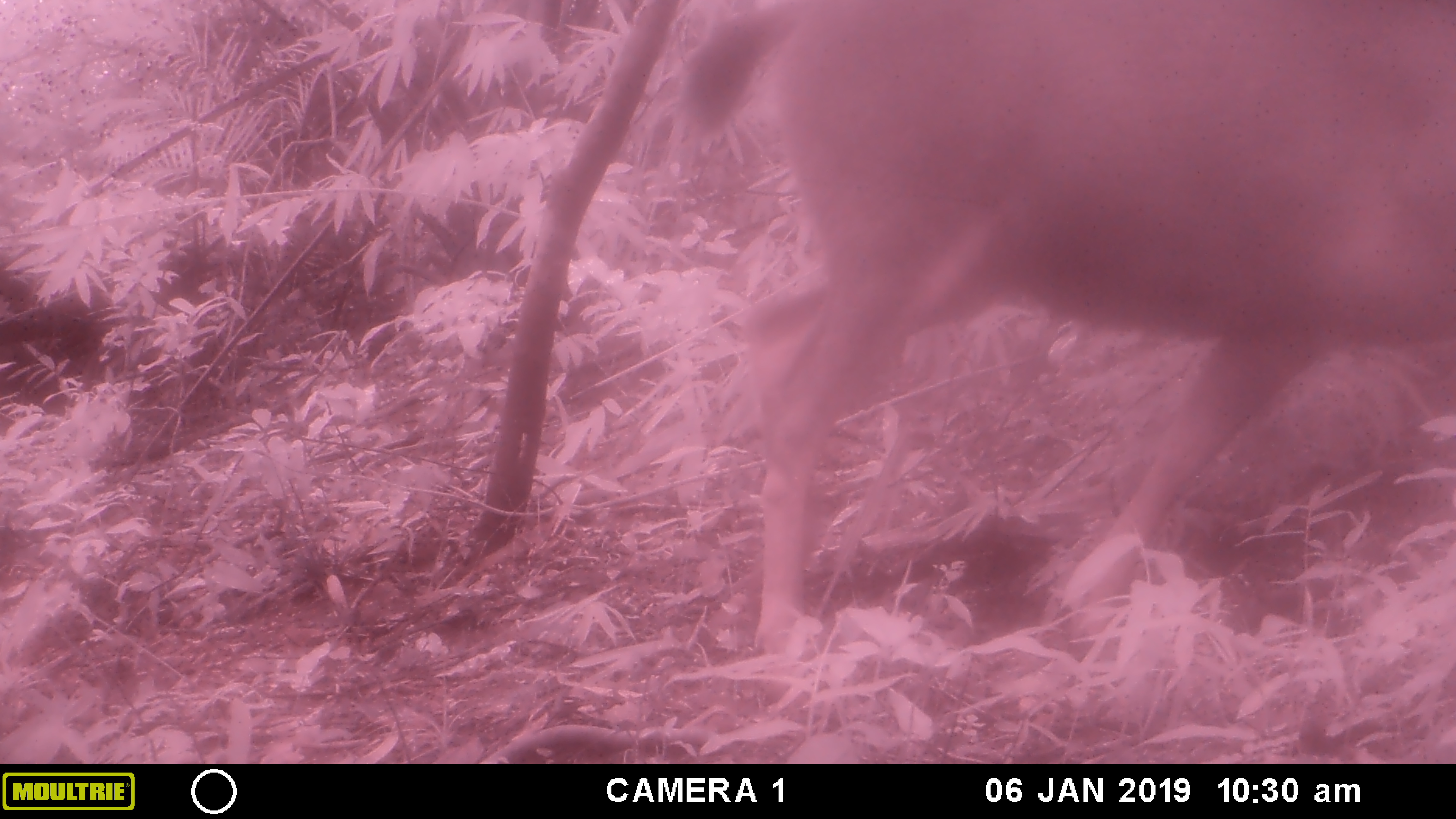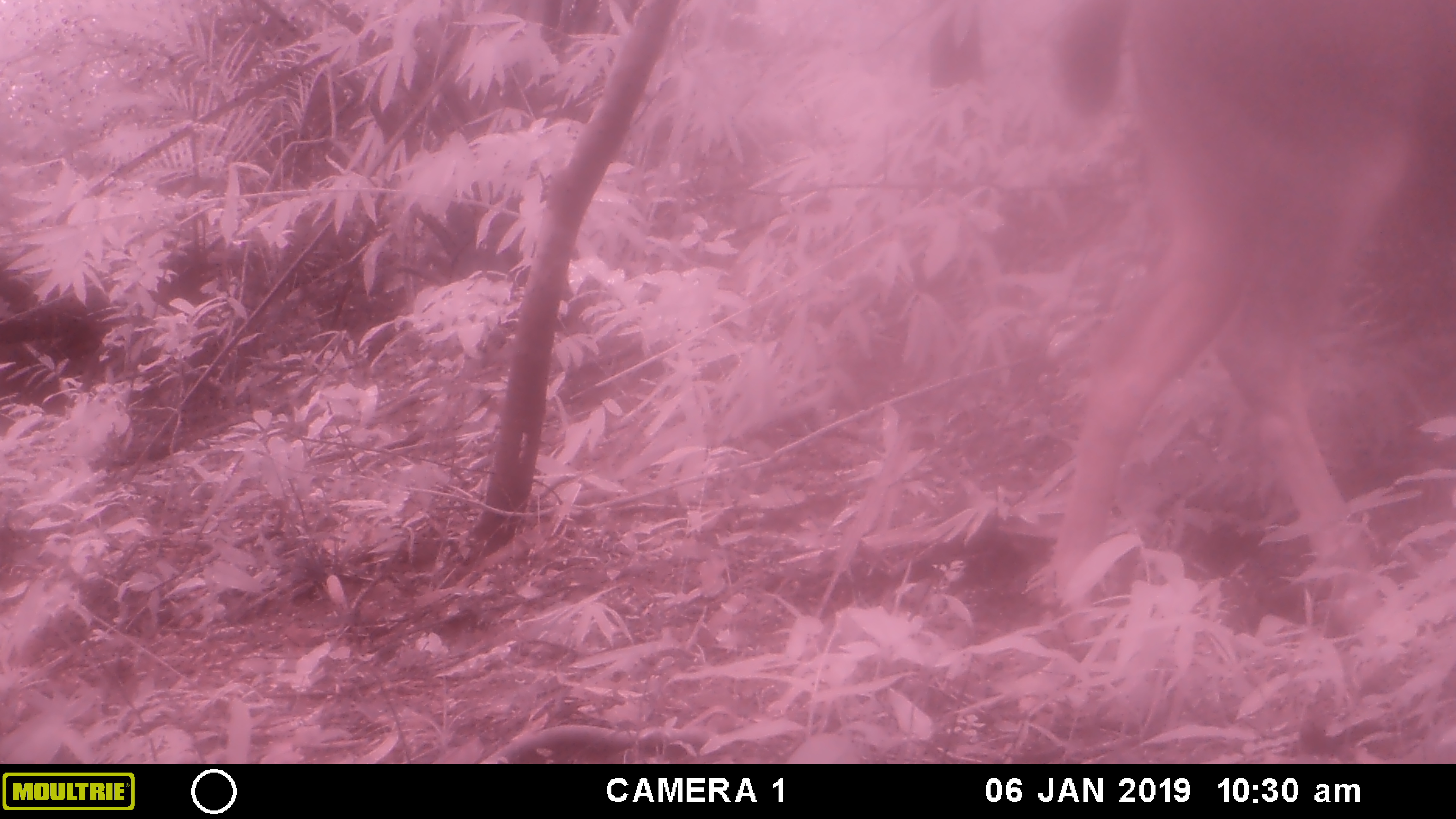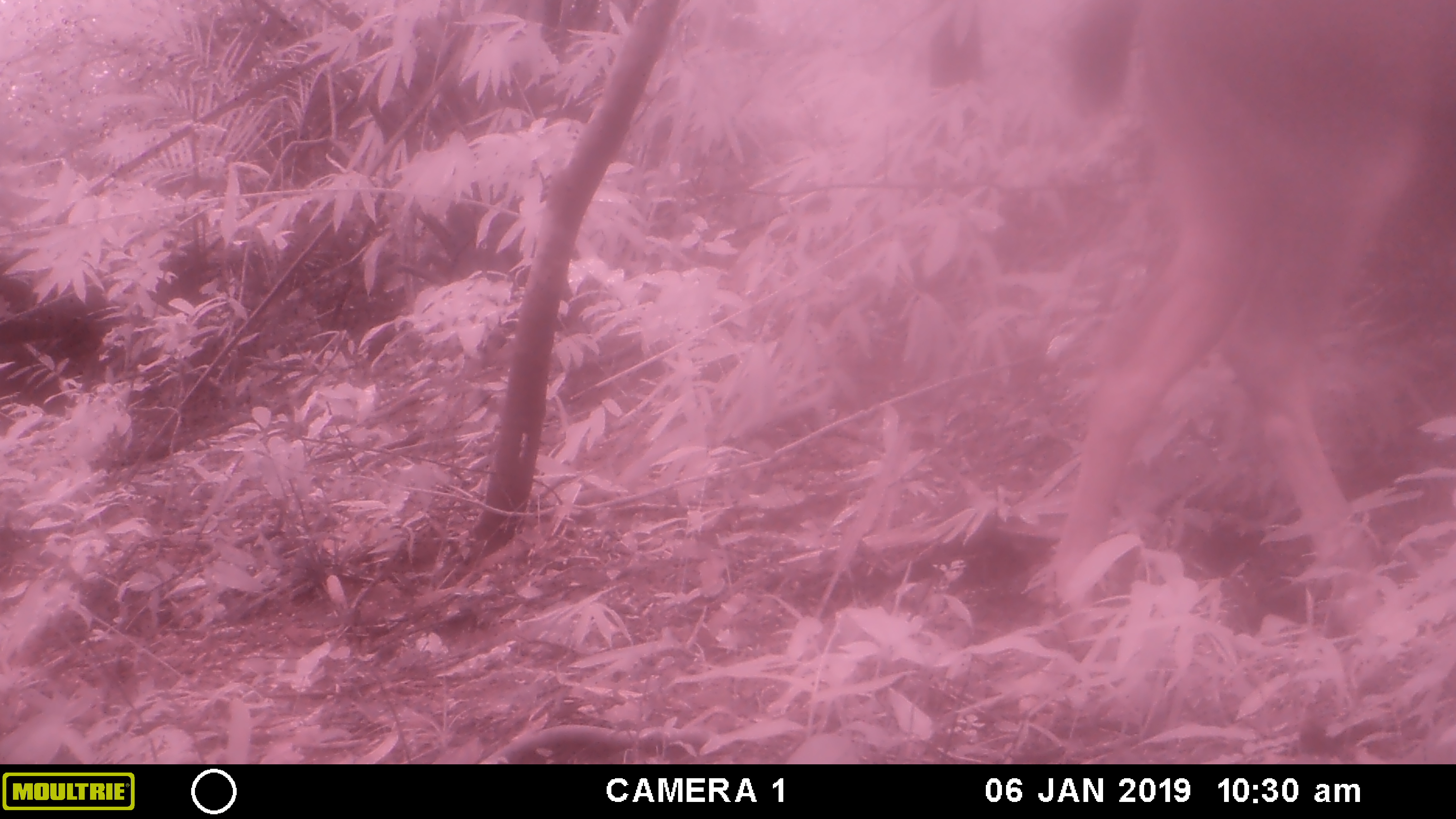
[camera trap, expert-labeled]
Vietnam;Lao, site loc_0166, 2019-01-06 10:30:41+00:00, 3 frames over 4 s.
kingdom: Animalia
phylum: Chordata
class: Mammalia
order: Artiodactyla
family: Cervidae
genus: Rusa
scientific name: Rusa unicolor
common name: sambar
Sambar (Rusa unicolor). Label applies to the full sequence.